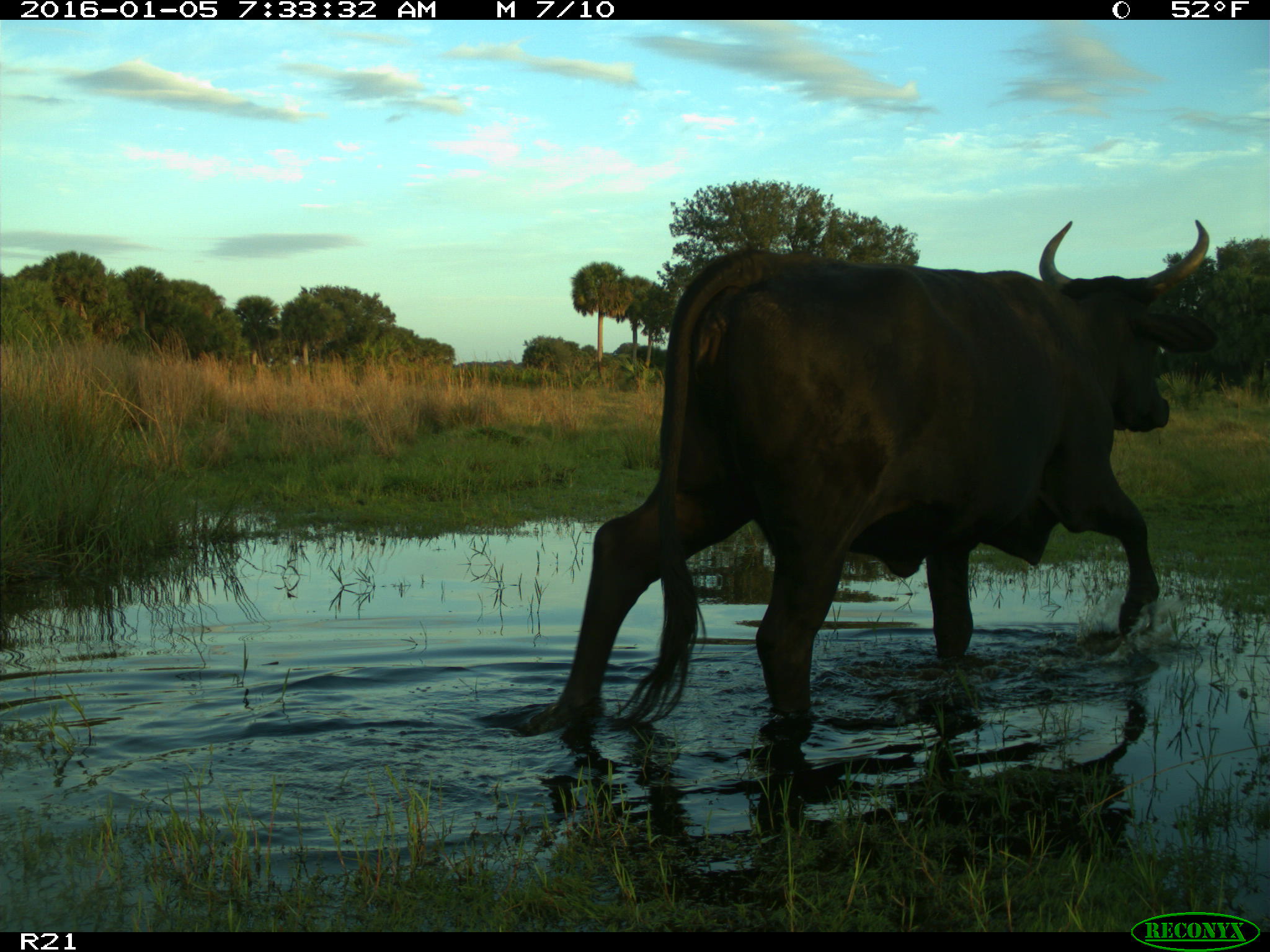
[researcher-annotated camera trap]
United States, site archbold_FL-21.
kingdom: Animalia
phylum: Chordata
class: Mammalia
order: Artiodactyla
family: Bovidae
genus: Bos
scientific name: Bos taurus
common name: domestic cow